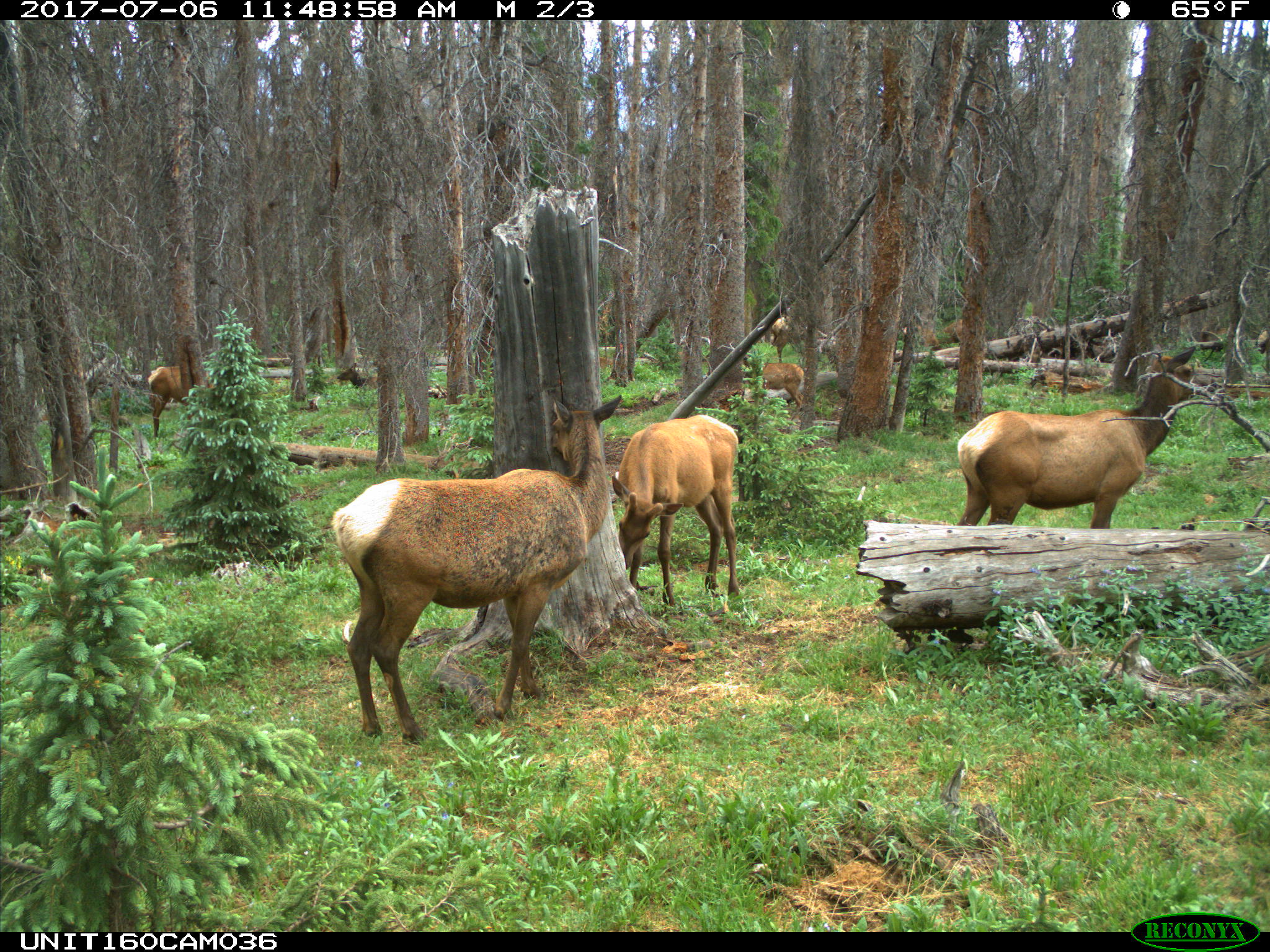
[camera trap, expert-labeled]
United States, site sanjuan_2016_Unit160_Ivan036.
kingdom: Animalia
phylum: Chordata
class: Mammalia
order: Artiodactyla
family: Cervidae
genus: Cervus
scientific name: Cervus elaphus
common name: red deer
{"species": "Cervus elaphus (red deer)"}